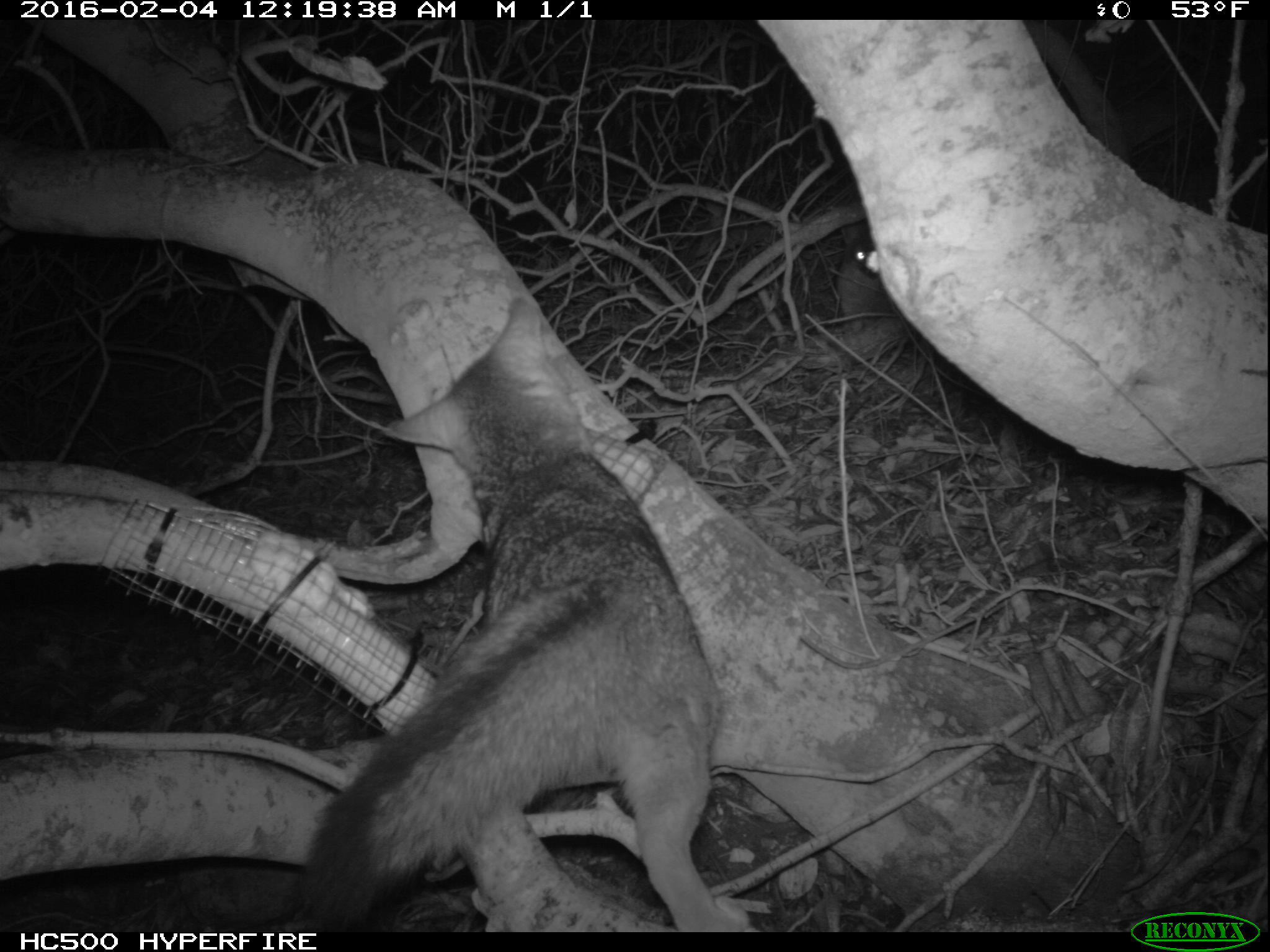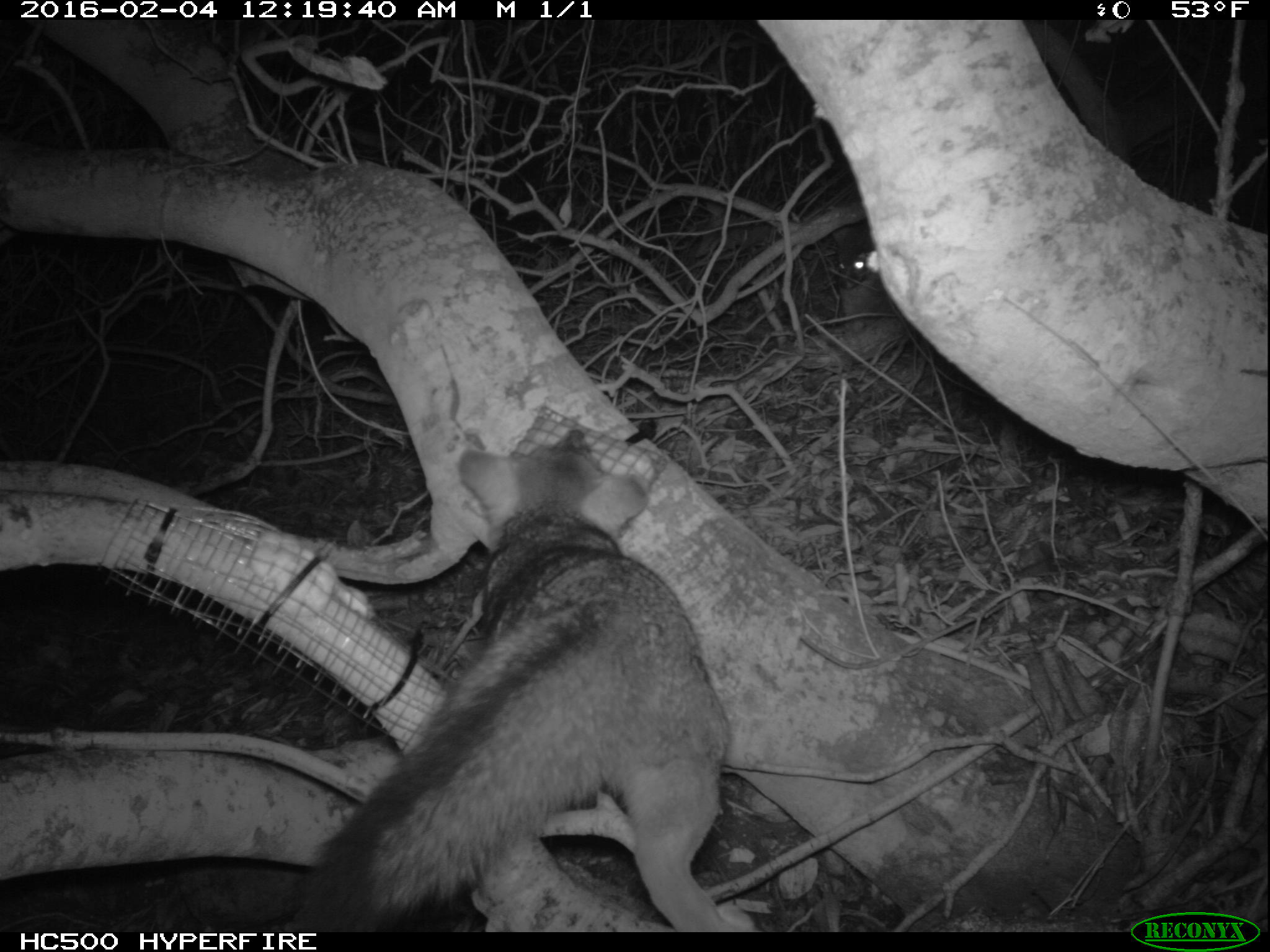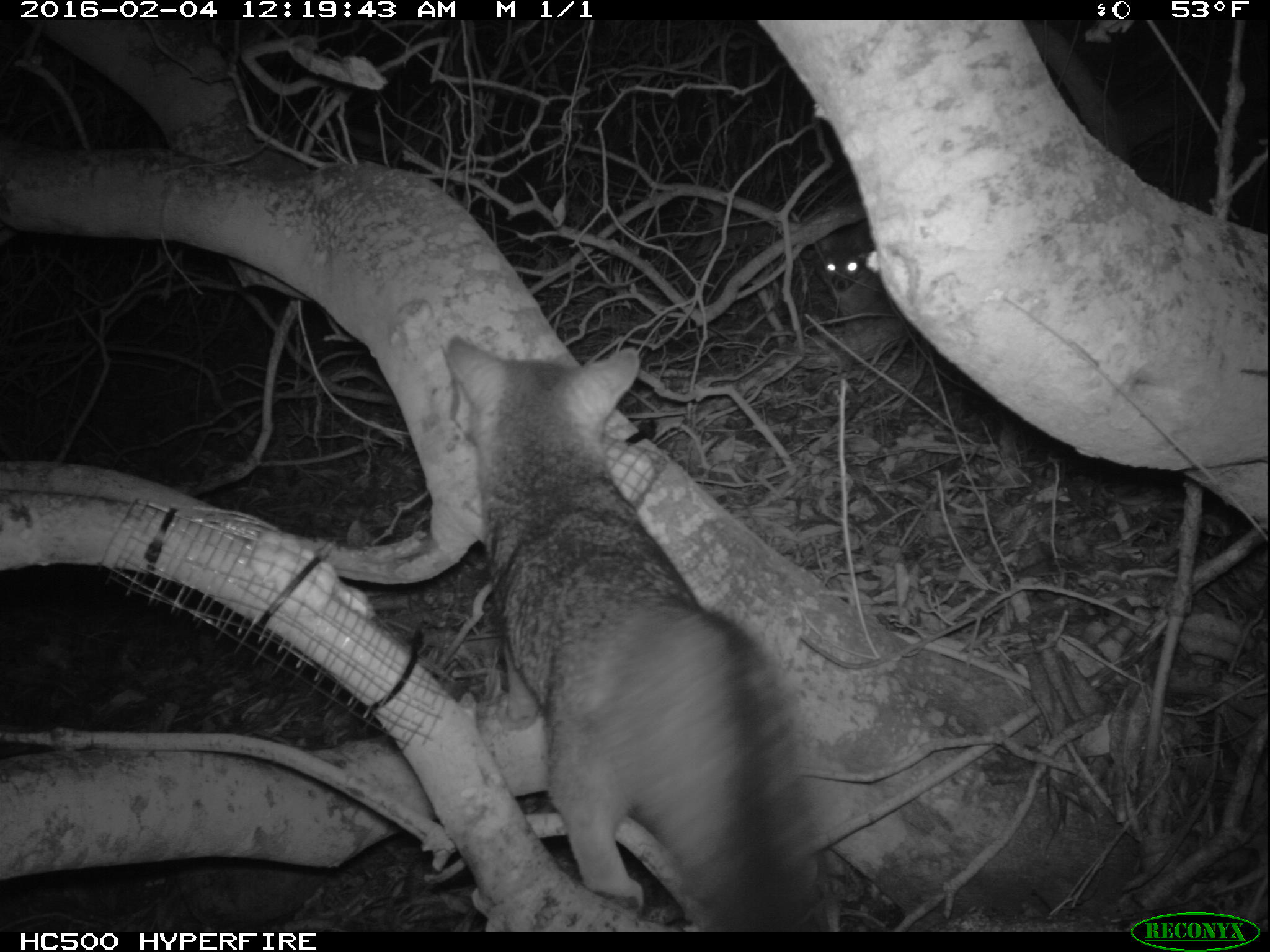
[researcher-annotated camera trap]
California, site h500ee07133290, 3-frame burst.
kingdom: Animalia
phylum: Chordata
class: Mammalia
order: Carnivora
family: Canidae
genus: Urocyon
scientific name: Urocyon littoralis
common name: island fox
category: fox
Fox (island fox) (Urocyon littoralis).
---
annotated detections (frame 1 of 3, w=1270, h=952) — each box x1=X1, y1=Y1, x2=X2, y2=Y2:
fox: x1=297, y1=298, x2=722, y2=884; x1=835, y1=230, x2=895, y2=325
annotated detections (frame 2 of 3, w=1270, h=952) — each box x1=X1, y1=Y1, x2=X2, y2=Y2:
fox: x1=296, y1=428, x2=752, y2=932; x1=832, y1=220, x2=878, y2=289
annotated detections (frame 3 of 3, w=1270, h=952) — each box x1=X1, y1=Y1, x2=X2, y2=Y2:
fox: x1=446, y1=333, x2=819, y2=933; x1=817, y1=234, x2=897, y2=330